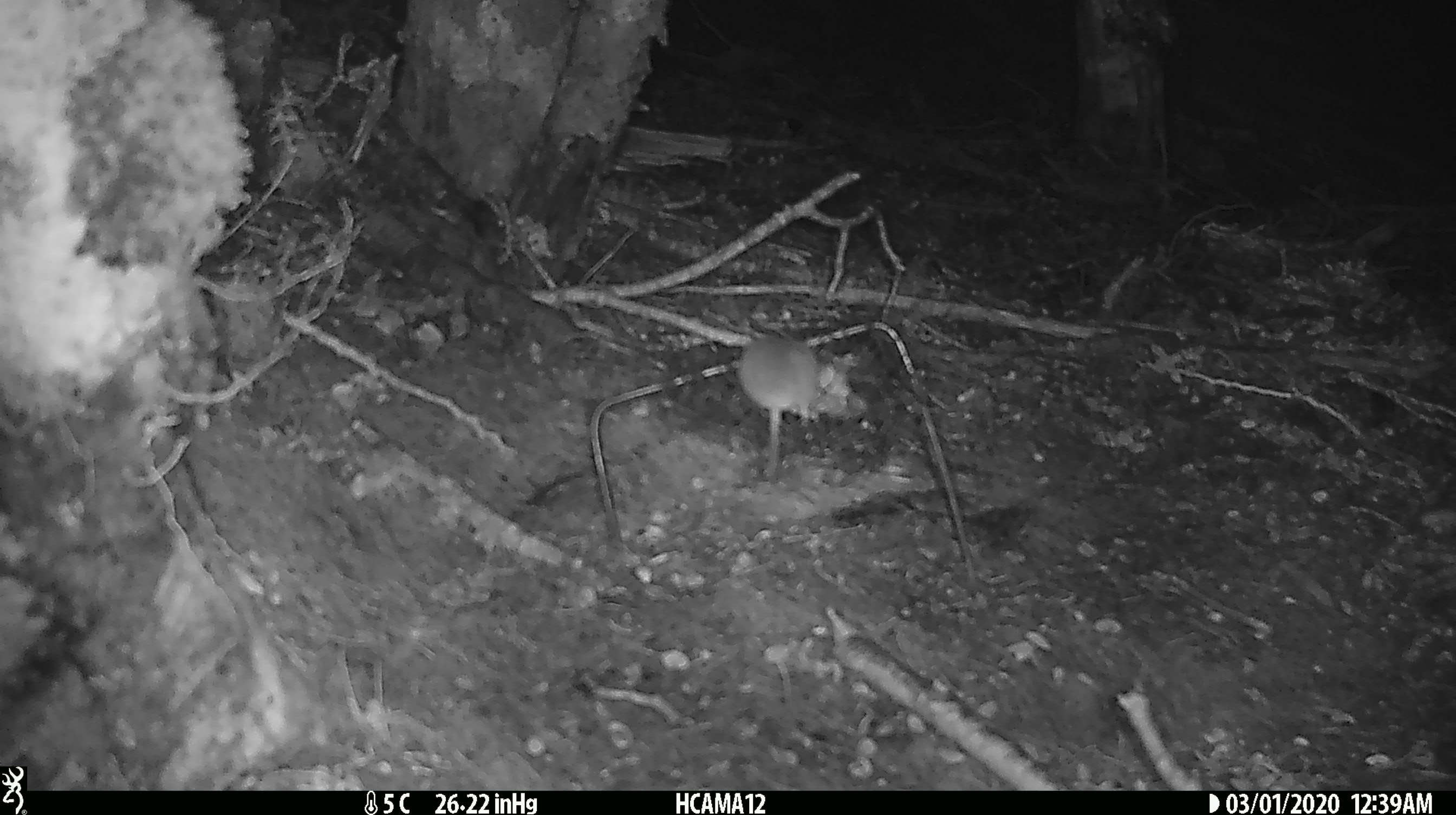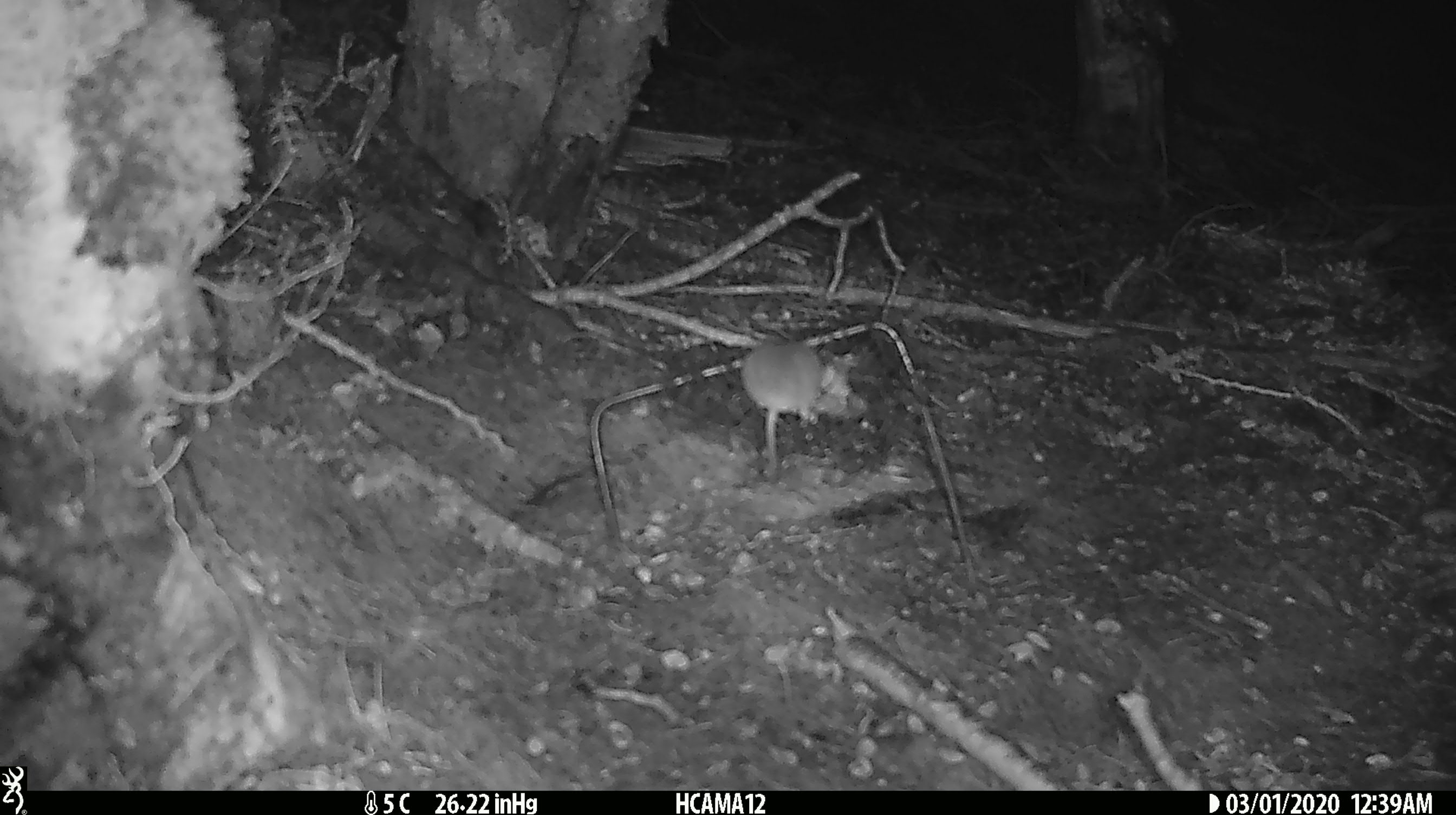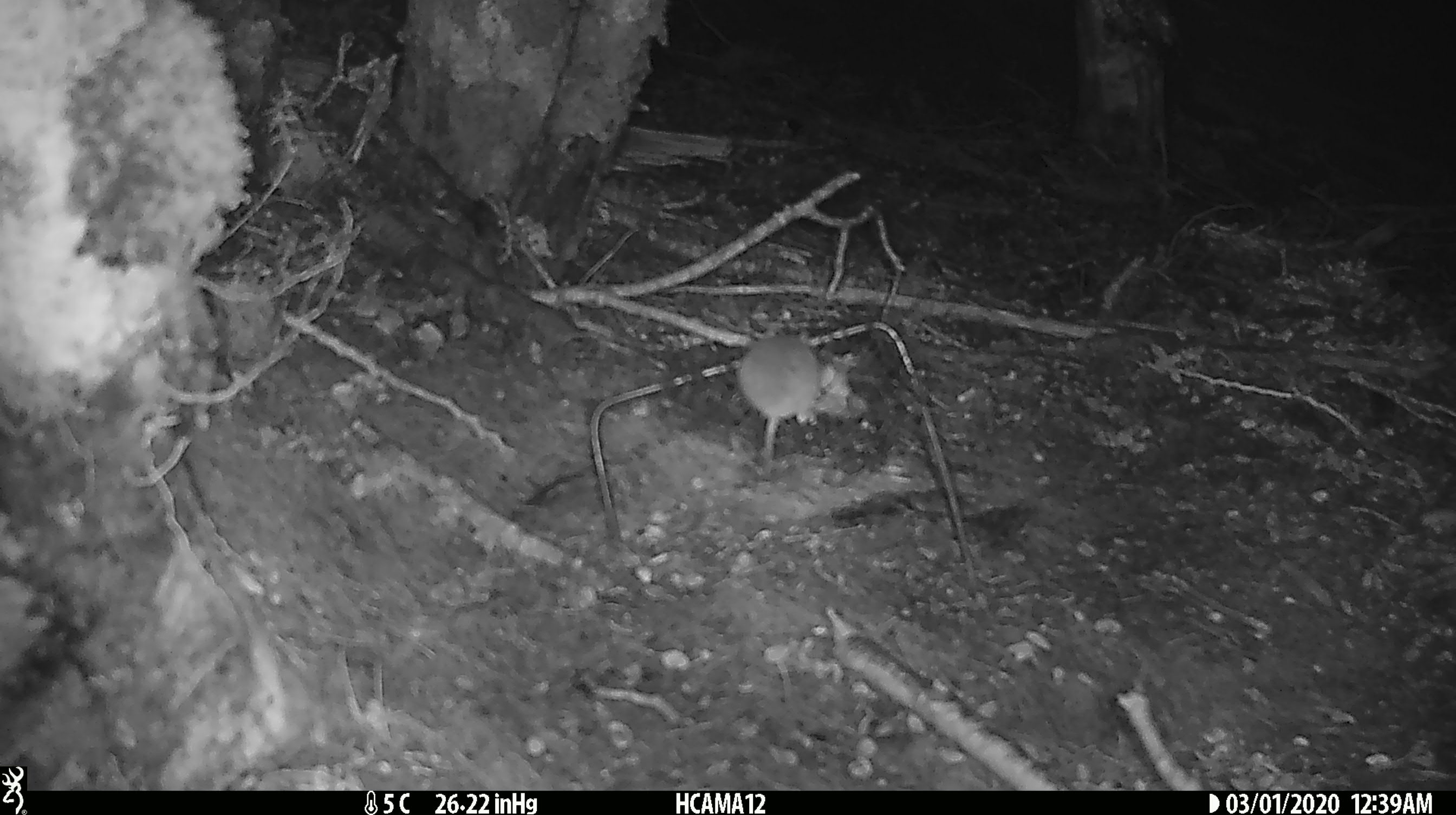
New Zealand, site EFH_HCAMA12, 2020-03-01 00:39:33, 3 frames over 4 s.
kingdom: Animalia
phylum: Chordata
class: Mammalia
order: Rodentia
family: Muridae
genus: Mus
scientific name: Mus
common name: mouse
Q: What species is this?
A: Mouse (Mus).